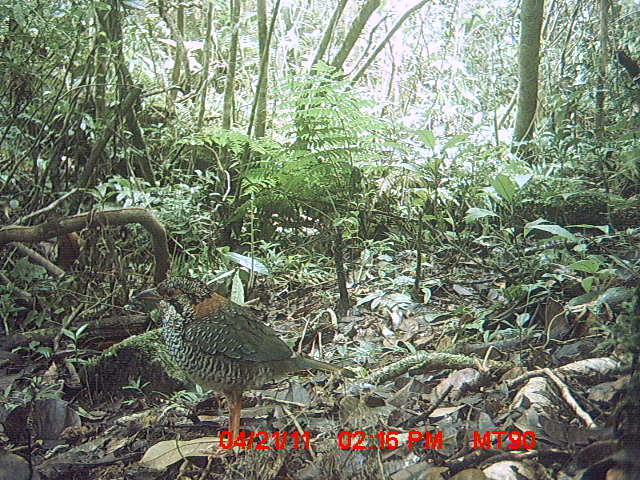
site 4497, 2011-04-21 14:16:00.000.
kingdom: Animalia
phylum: Chordata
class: Aves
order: Coraciiformes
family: Brachypteraciidae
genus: Brachypteracias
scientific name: Brachypteracias squamiger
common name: scaly ground roller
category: geobiastes squamiger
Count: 1.